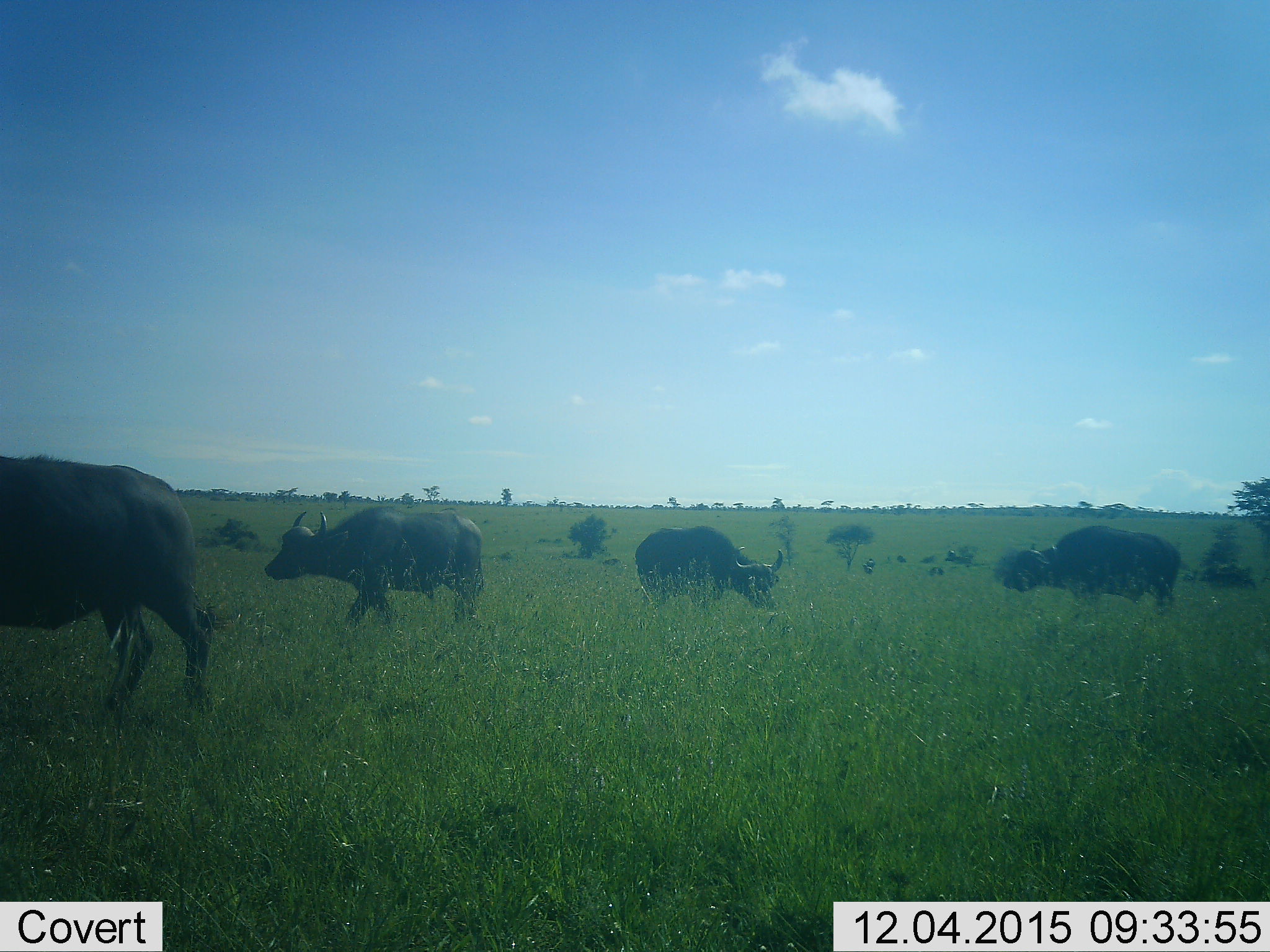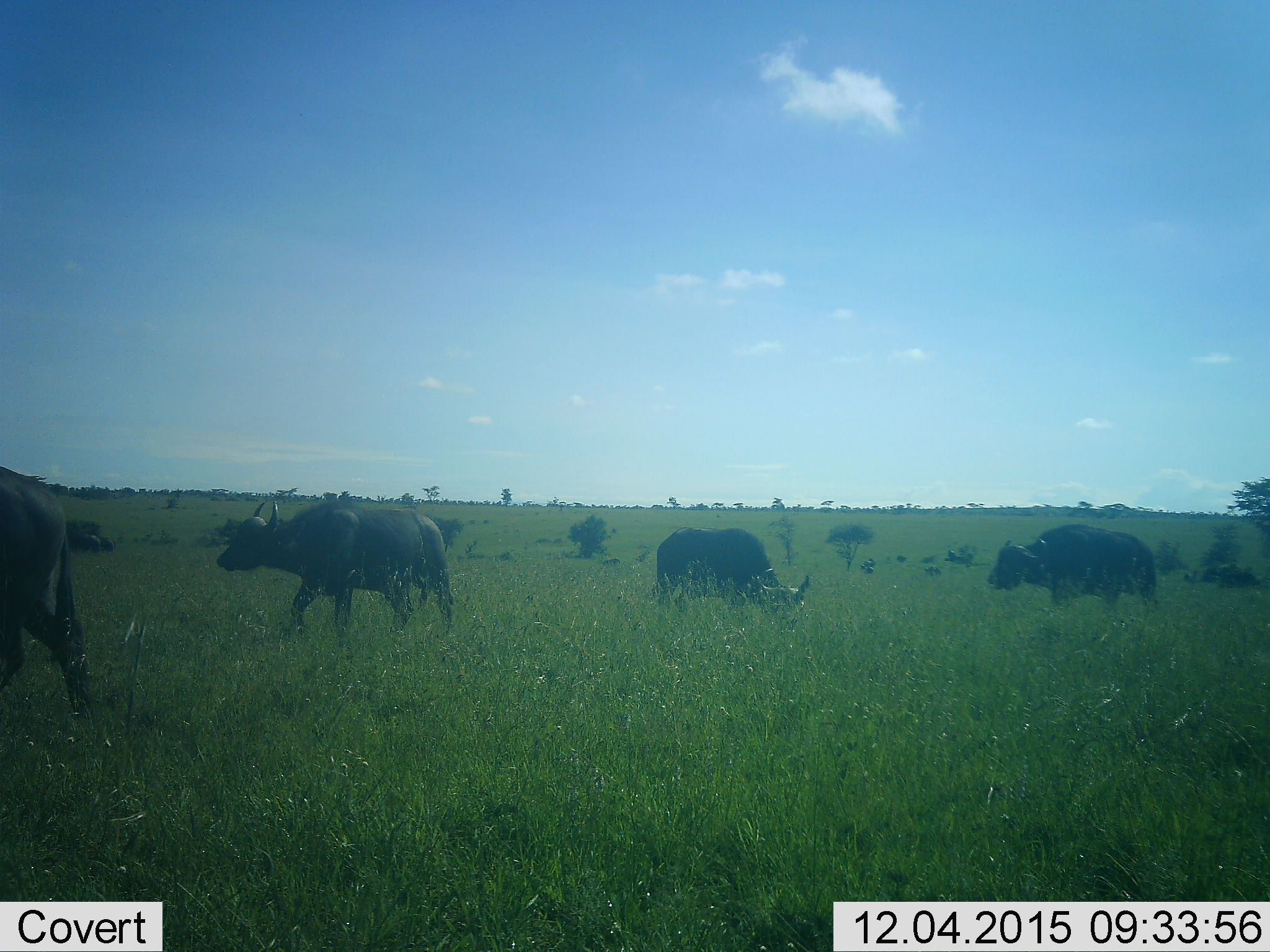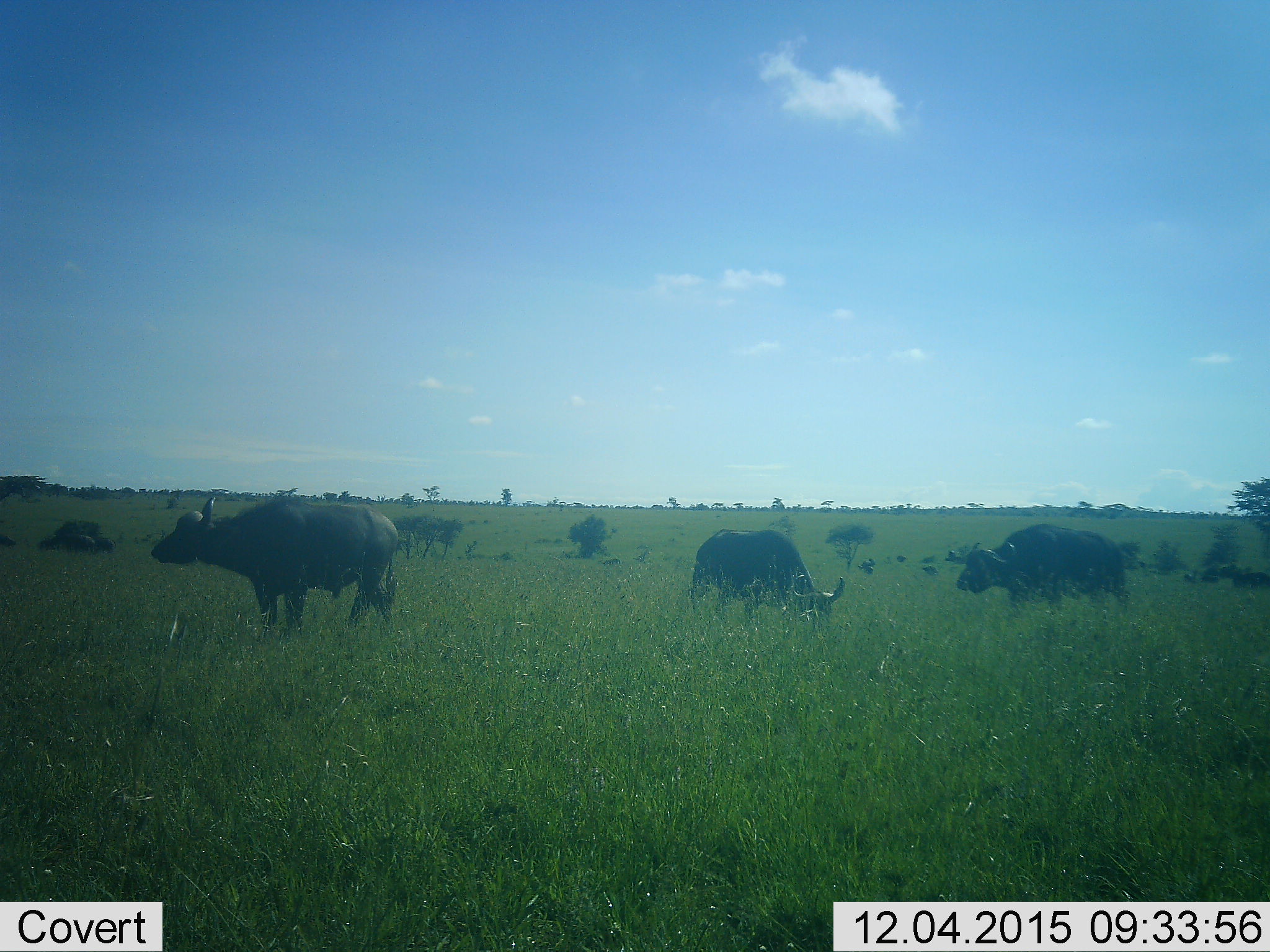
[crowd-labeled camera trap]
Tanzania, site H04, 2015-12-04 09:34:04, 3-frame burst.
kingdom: Animalia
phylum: Chordata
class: Mammalia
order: Artiodactyla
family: Bovidae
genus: Syncerus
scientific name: Syncerus caffer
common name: cape buffalo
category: buffalo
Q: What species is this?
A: Buffalo (cape buffalo) (Syncerus caffer).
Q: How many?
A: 4.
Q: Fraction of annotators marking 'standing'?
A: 33%.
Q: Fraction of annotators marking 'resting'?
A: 0%.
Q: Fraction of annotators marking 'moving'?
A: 89%.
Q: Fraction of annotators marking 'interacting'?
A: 0%.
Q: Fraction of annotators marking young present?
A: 0%.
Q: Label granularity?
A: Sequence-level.